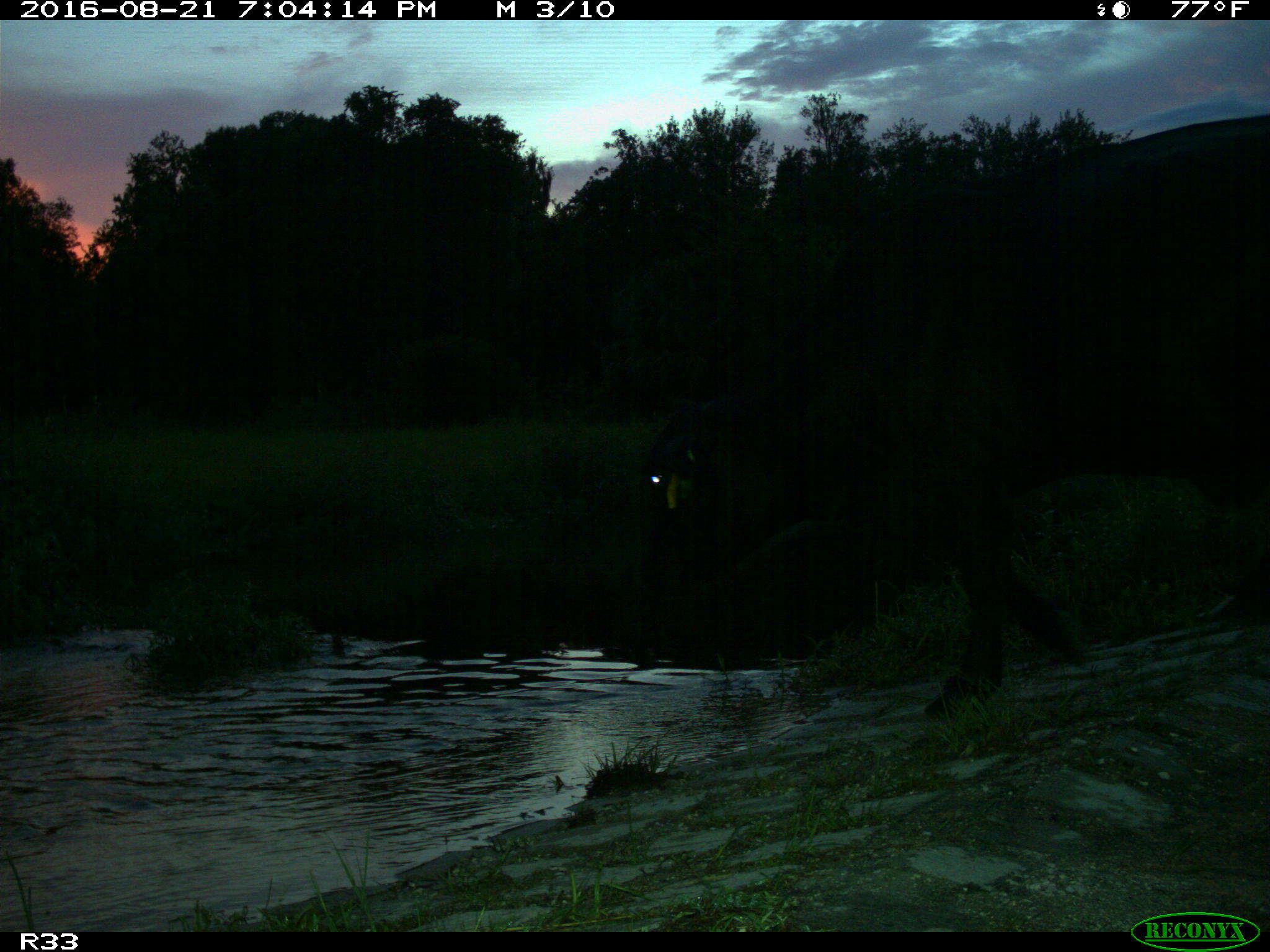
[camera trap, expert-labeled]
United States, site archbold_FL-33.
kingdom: Animalia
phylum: Chordata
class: Mammalia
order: Artiodactyla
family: Bovidae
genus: Bos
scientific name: Bos taurus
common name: domestic cow